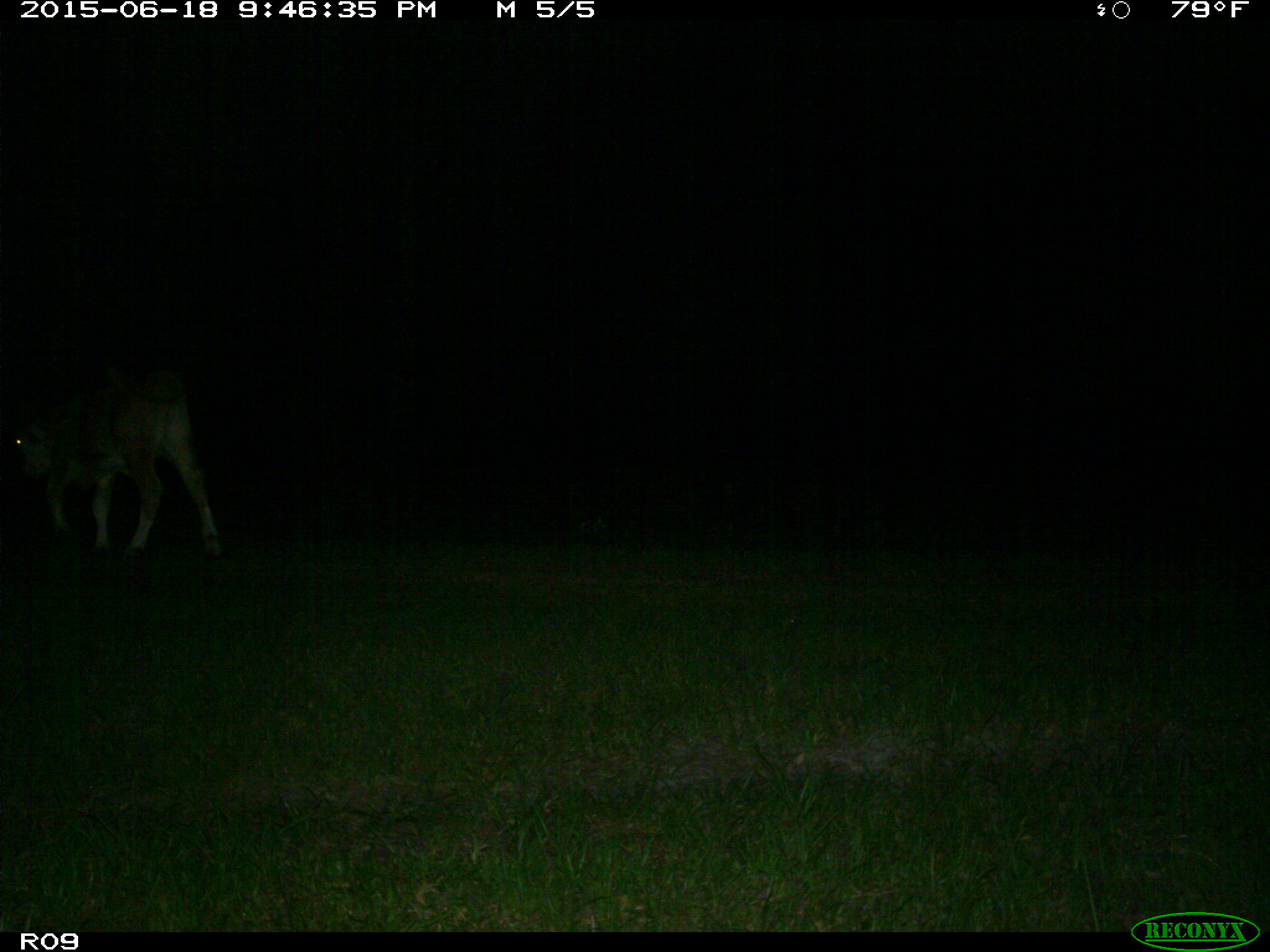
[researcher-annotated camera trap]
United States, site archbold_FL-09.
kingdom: Animalia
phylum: Chordata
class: Mammalia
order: Artiodactyla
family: Bovidae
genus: Bos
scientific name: Bos taurus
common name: domestic cow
Bos taurus (domestic cow).